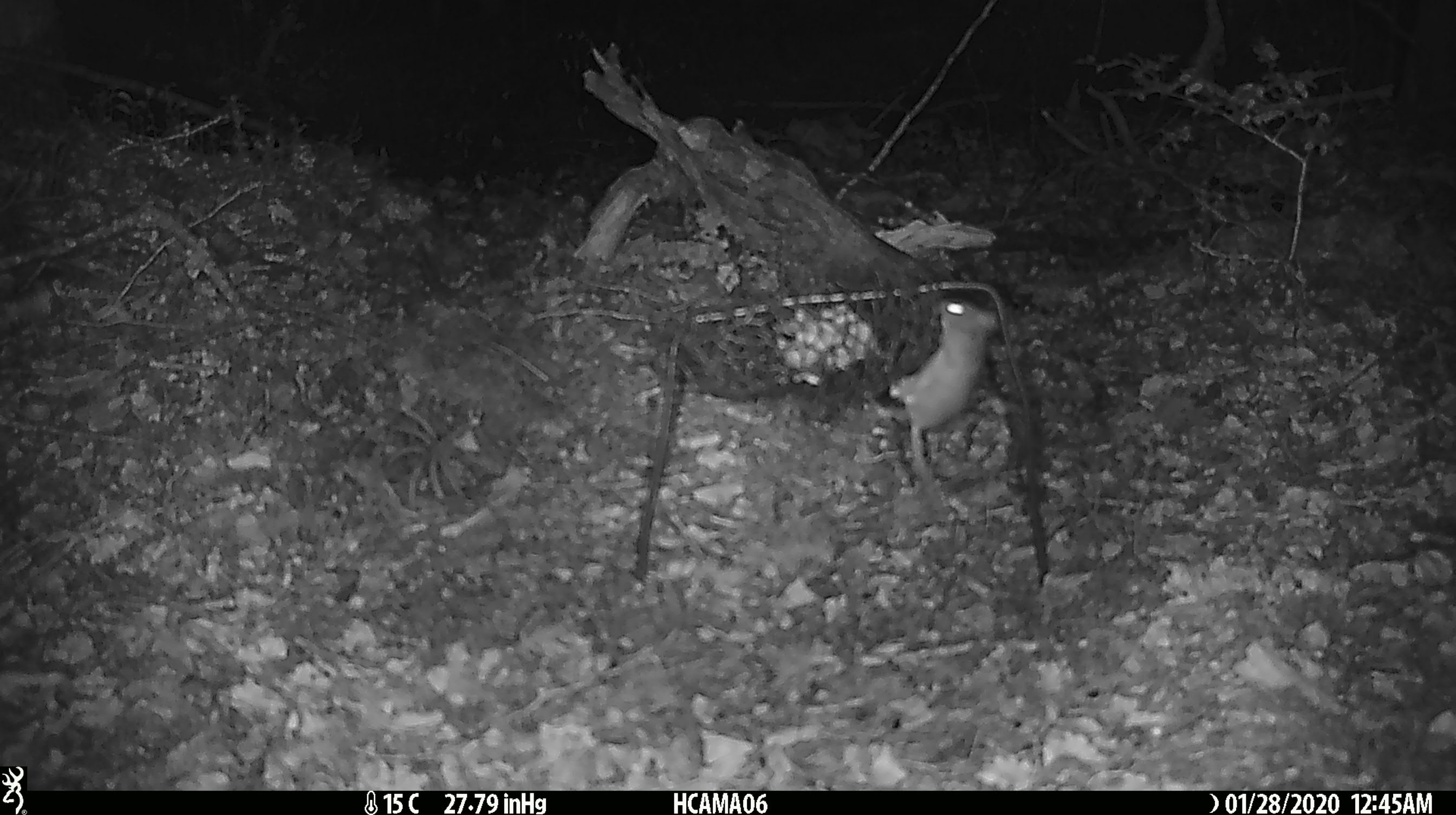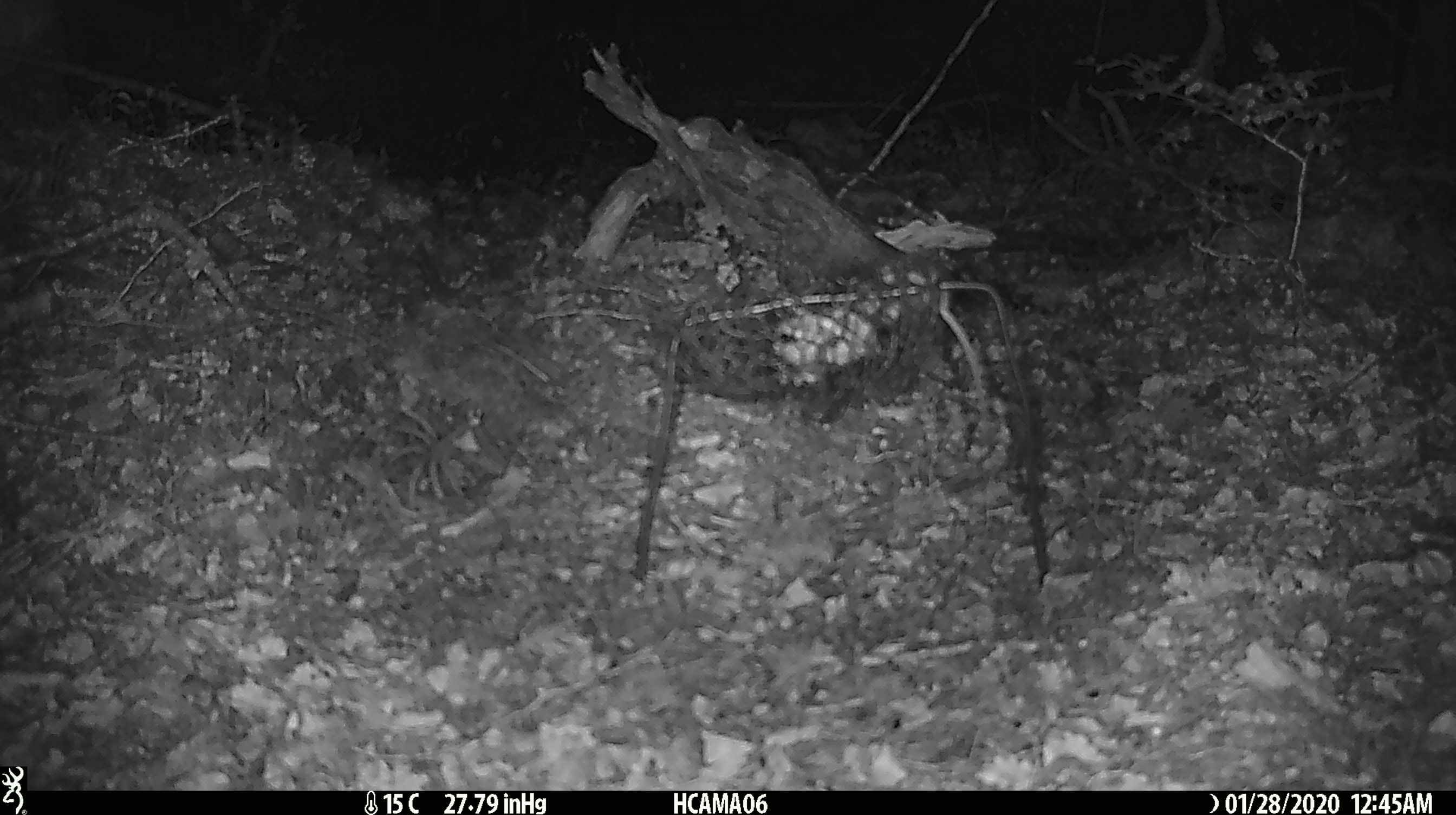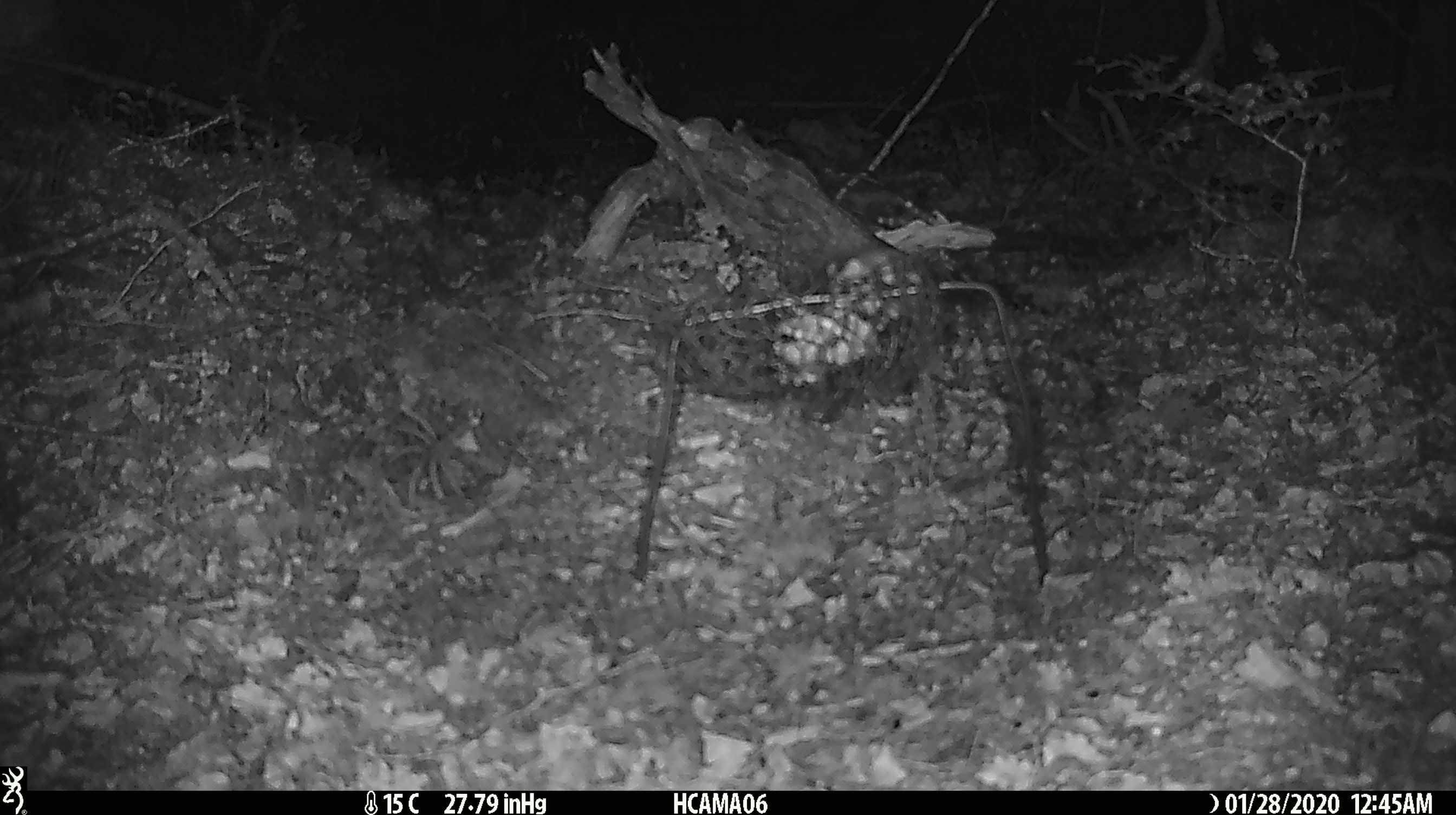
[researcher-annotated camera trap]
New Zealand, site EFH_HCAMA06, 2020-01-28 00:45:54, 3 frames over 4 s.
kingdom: Animalia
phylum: Chordata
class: Mammalia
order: Rodentia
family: Muridae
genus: Mus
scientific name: Mus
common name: mouse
Mouse (Mus).